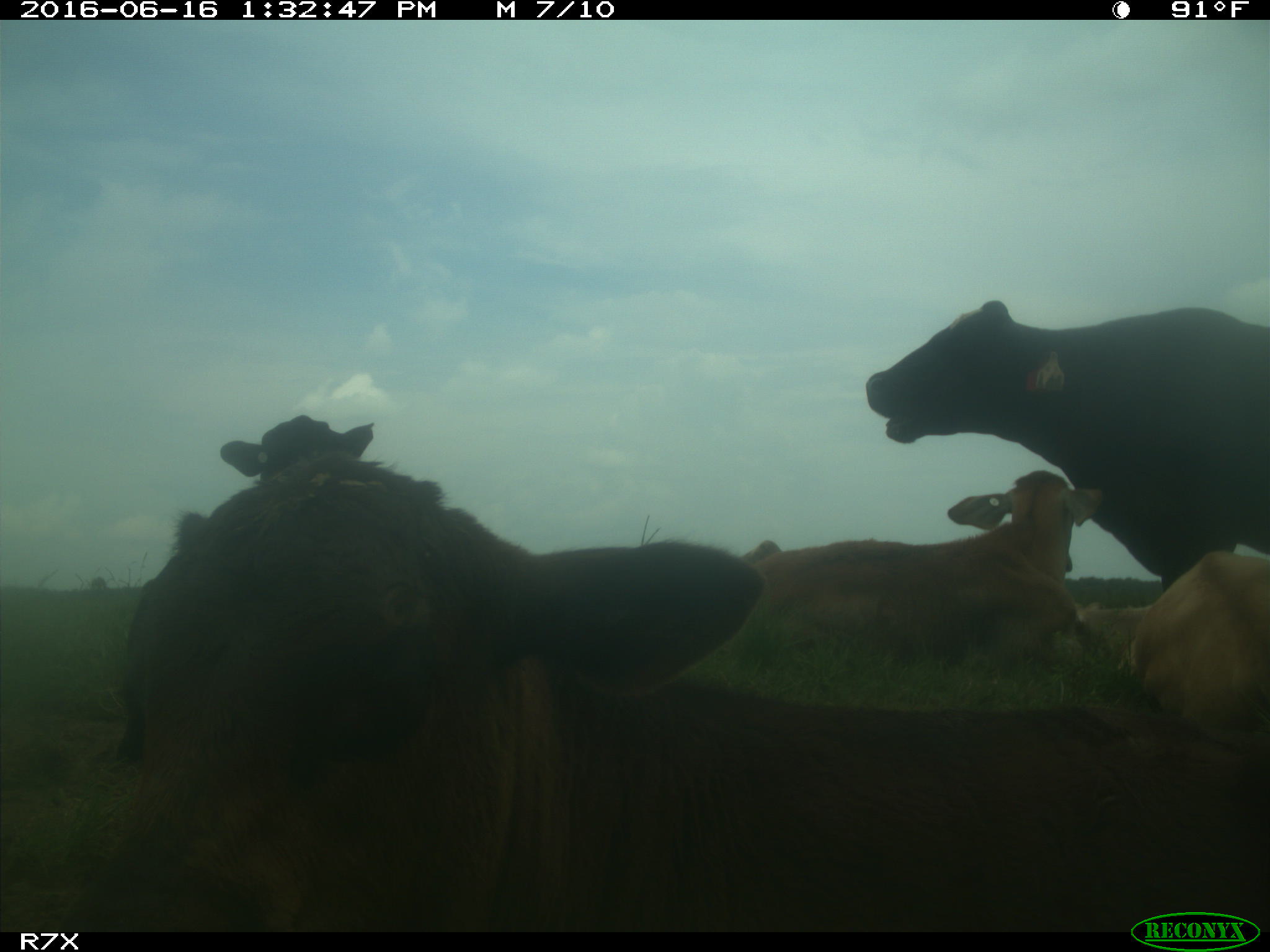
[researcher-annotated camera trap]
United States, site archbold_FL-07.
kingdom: Animalia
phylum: Chordata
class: Mammalia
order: Artiodactyla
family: Bovidae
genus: Bos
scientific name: Bos taurus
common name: domestic cow